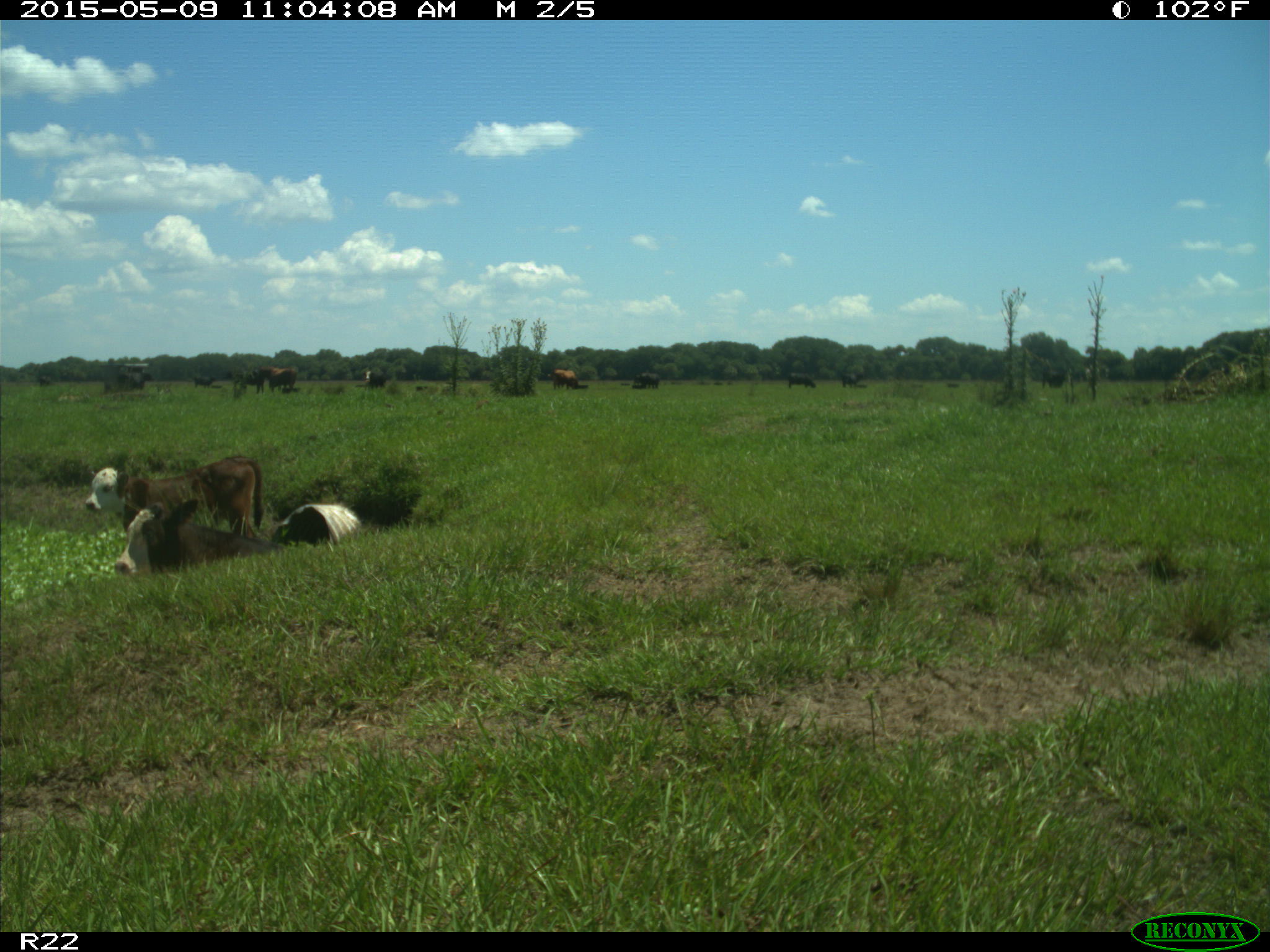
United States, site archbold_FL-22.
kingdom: Animalia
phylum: Chordata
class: Mammalia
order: Artiodactyla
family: Bovidae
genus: Bos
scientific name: Bos taurus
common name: domestic cow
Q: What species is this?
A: Bos taurus (domestic cow).